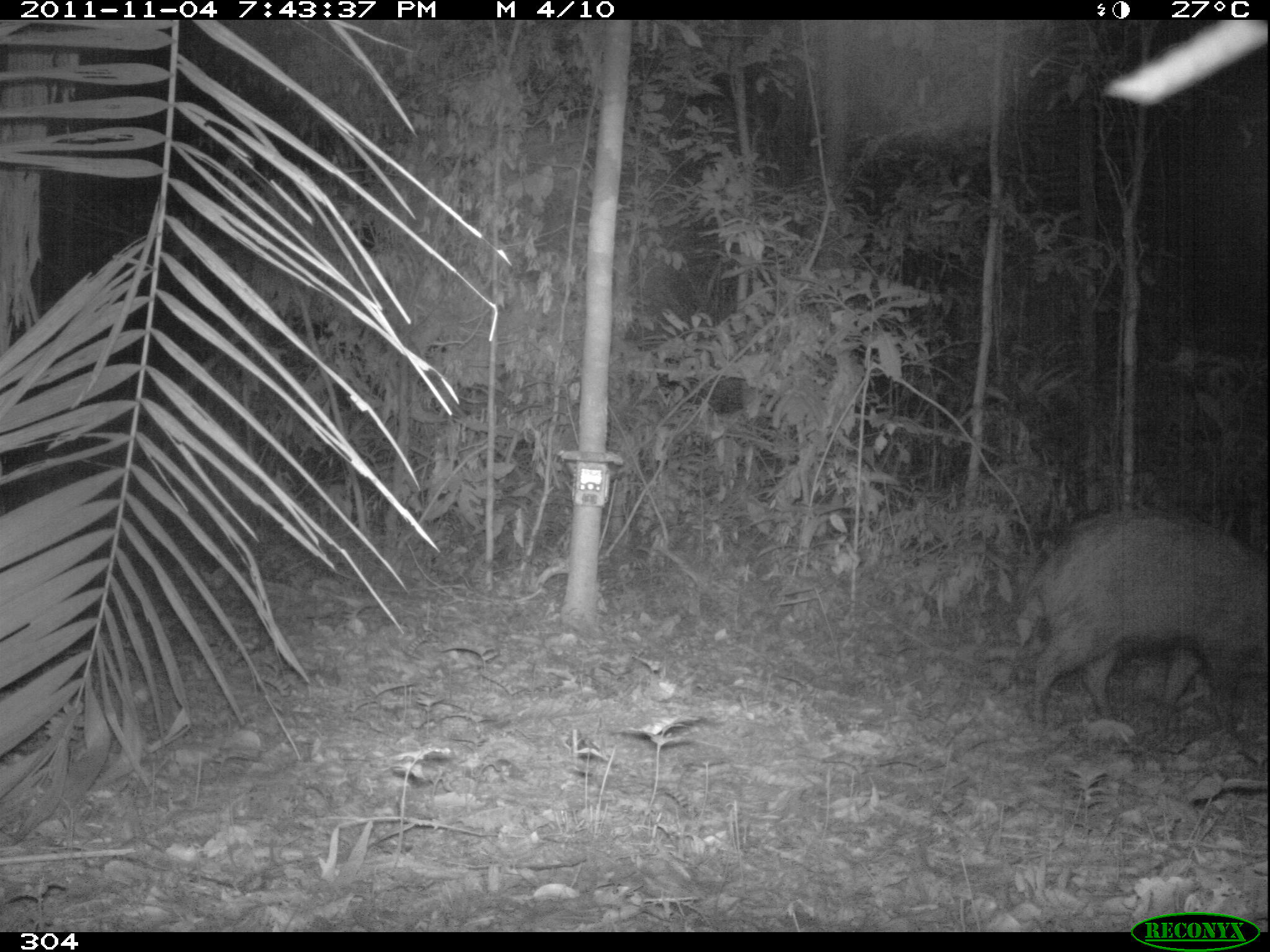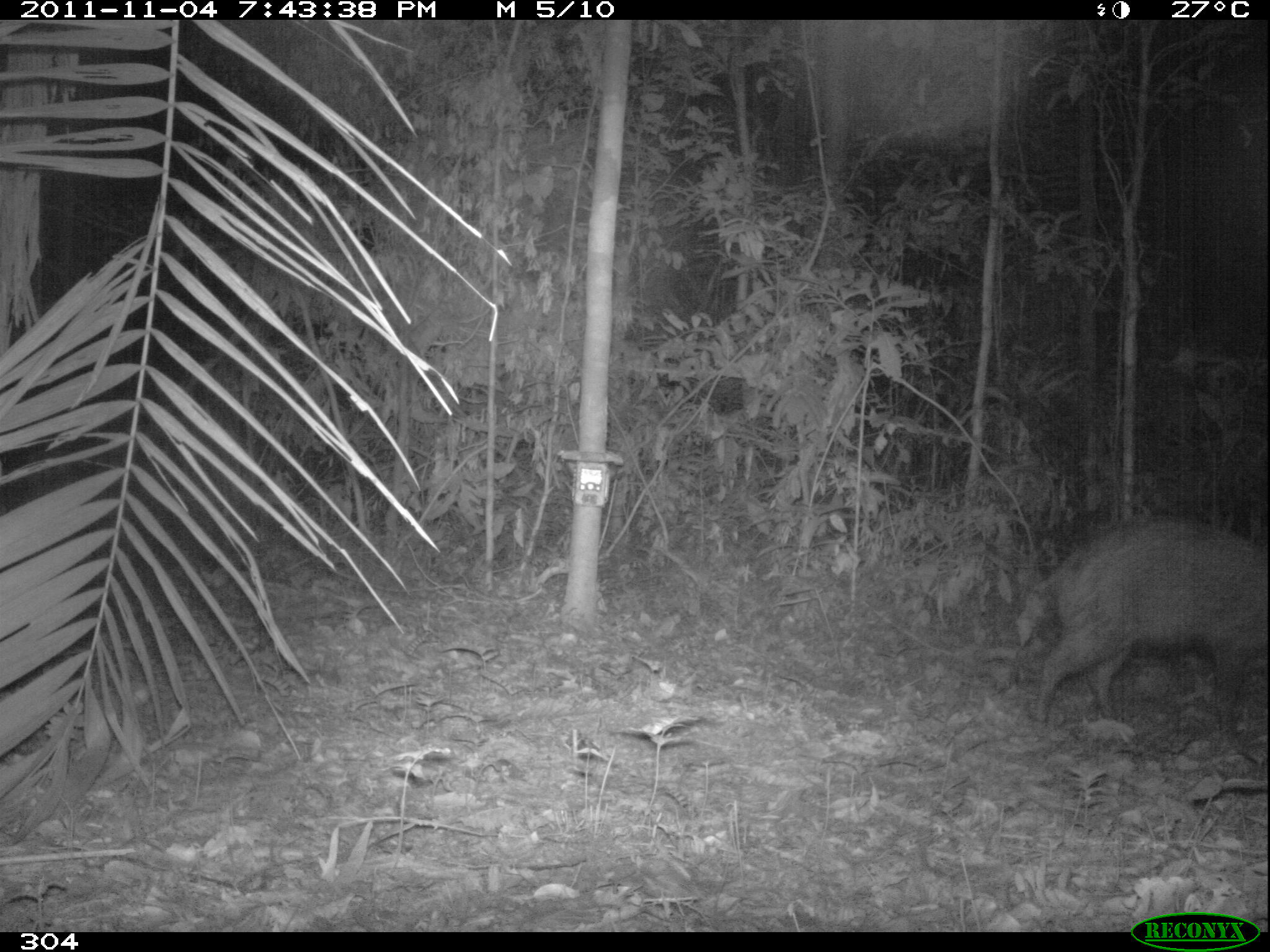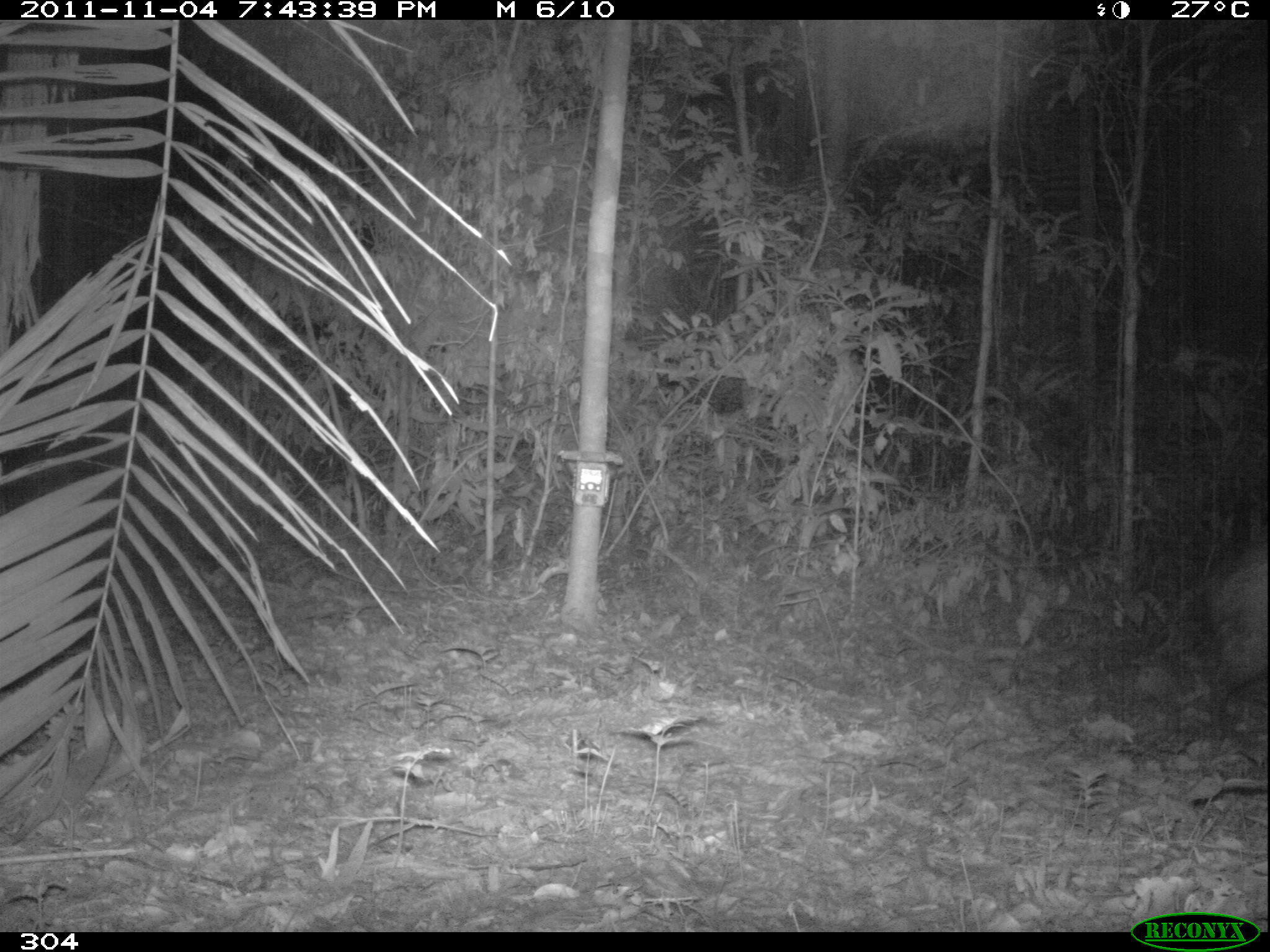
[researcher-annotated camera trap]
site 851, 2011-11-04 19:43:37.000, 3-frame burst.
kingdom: Animalia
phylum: Chordata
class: Mammalia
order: Artiodactyla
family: Tayassuidae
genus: Pecari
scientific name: Pecari tajacu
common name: collared peccary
Pecari tajacu (collared peccary).